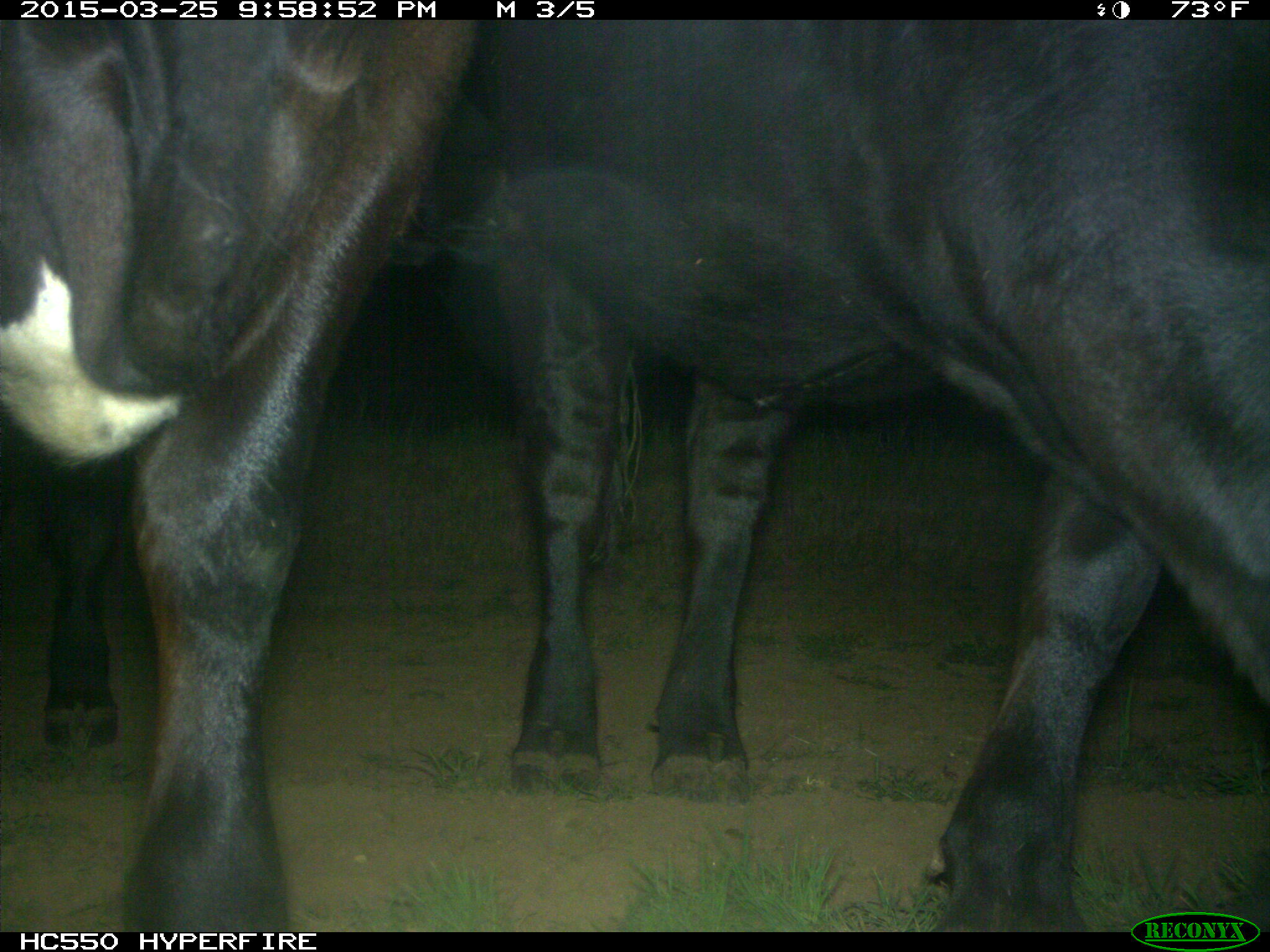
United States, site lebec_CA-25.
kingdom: Animalia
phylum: Chordata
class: Mammalia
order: Artiodactyla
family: Bovidae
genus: Bos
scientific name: Bos taurus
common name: domestic cow